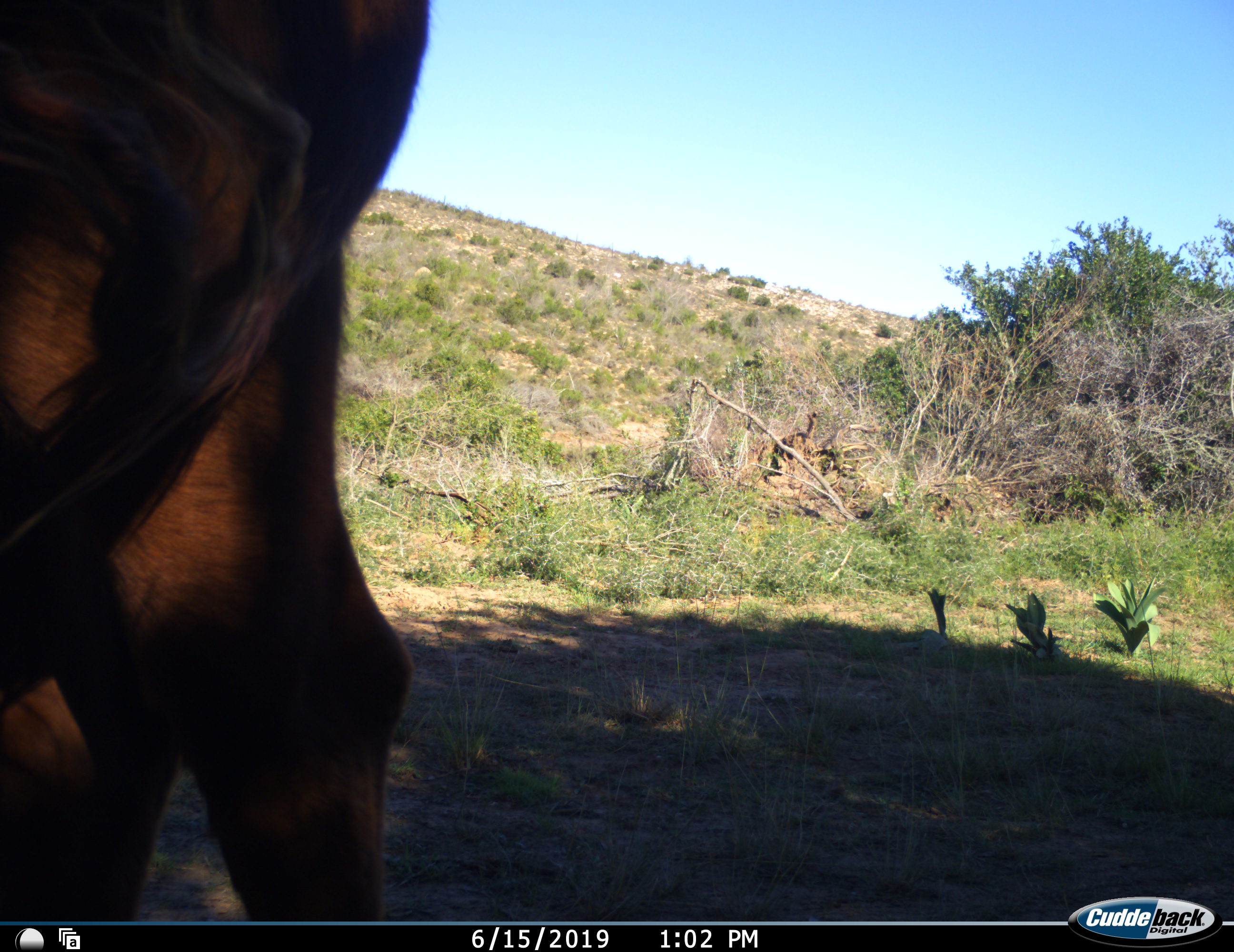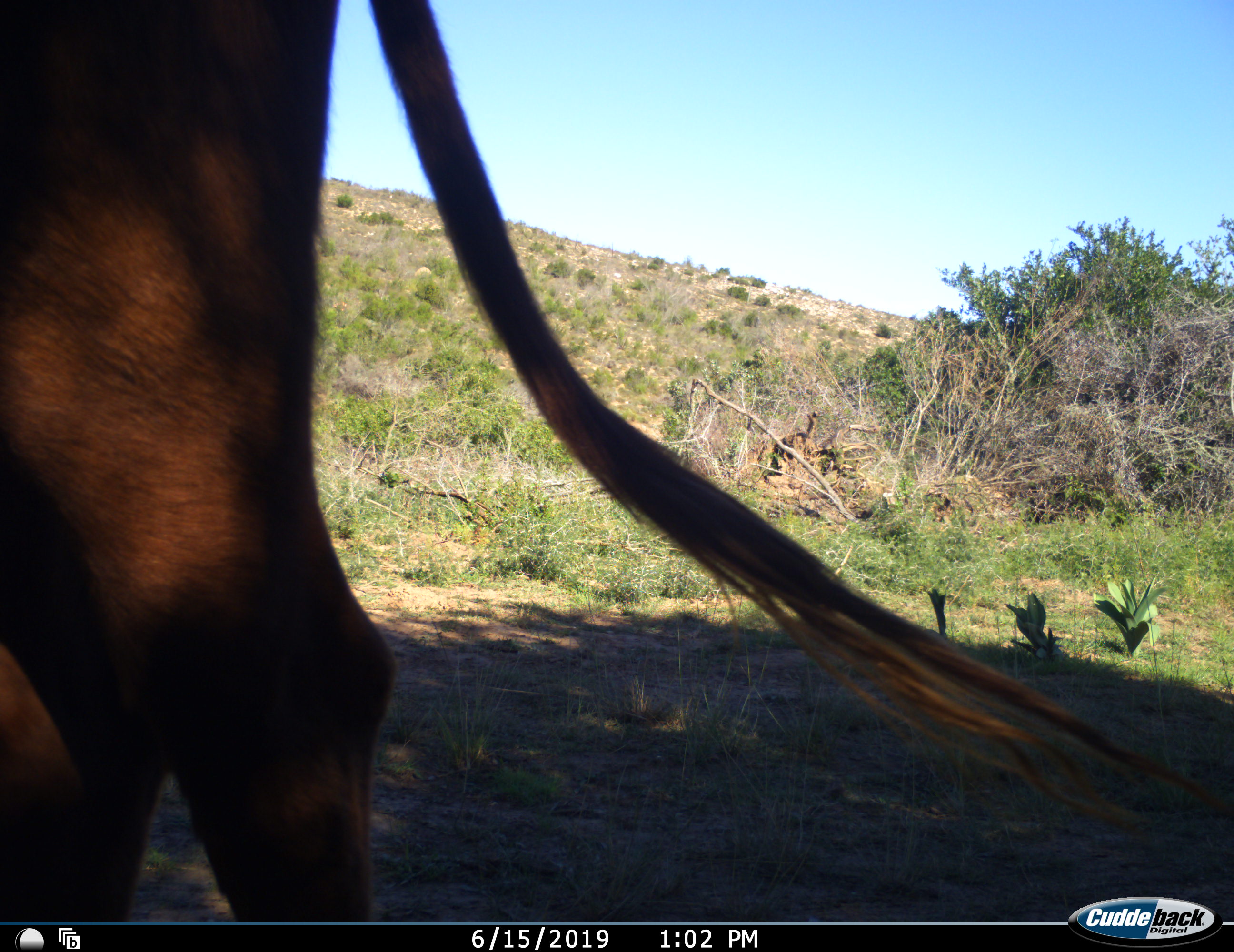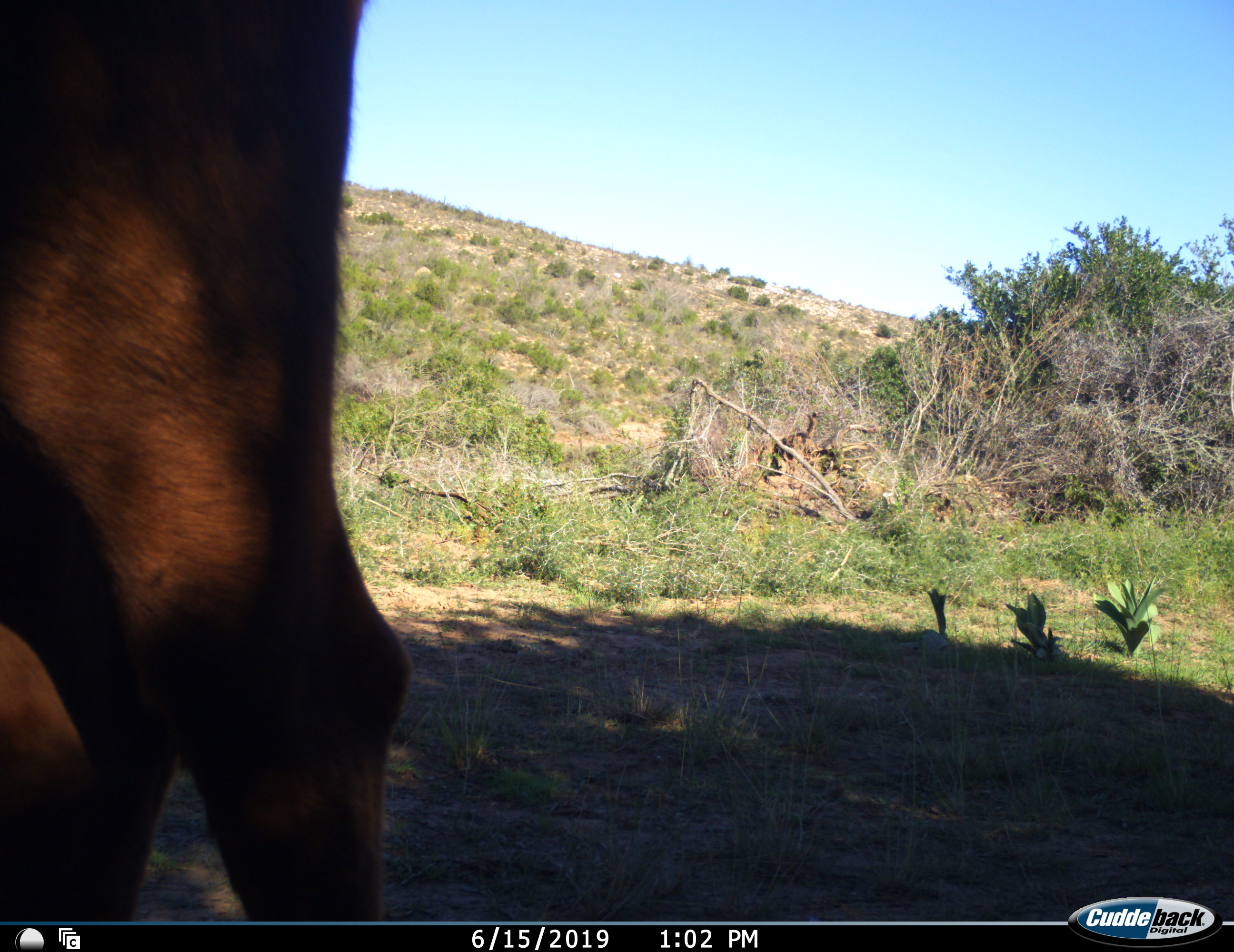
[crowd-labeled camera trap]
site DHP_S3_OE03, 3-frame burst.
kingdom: Animalia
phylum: Chordata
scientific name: Vertebrata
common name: domestic animal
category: domesticanimal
Domesticanimal (domestic animal) (Vertebrata), count 1. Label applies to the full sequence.